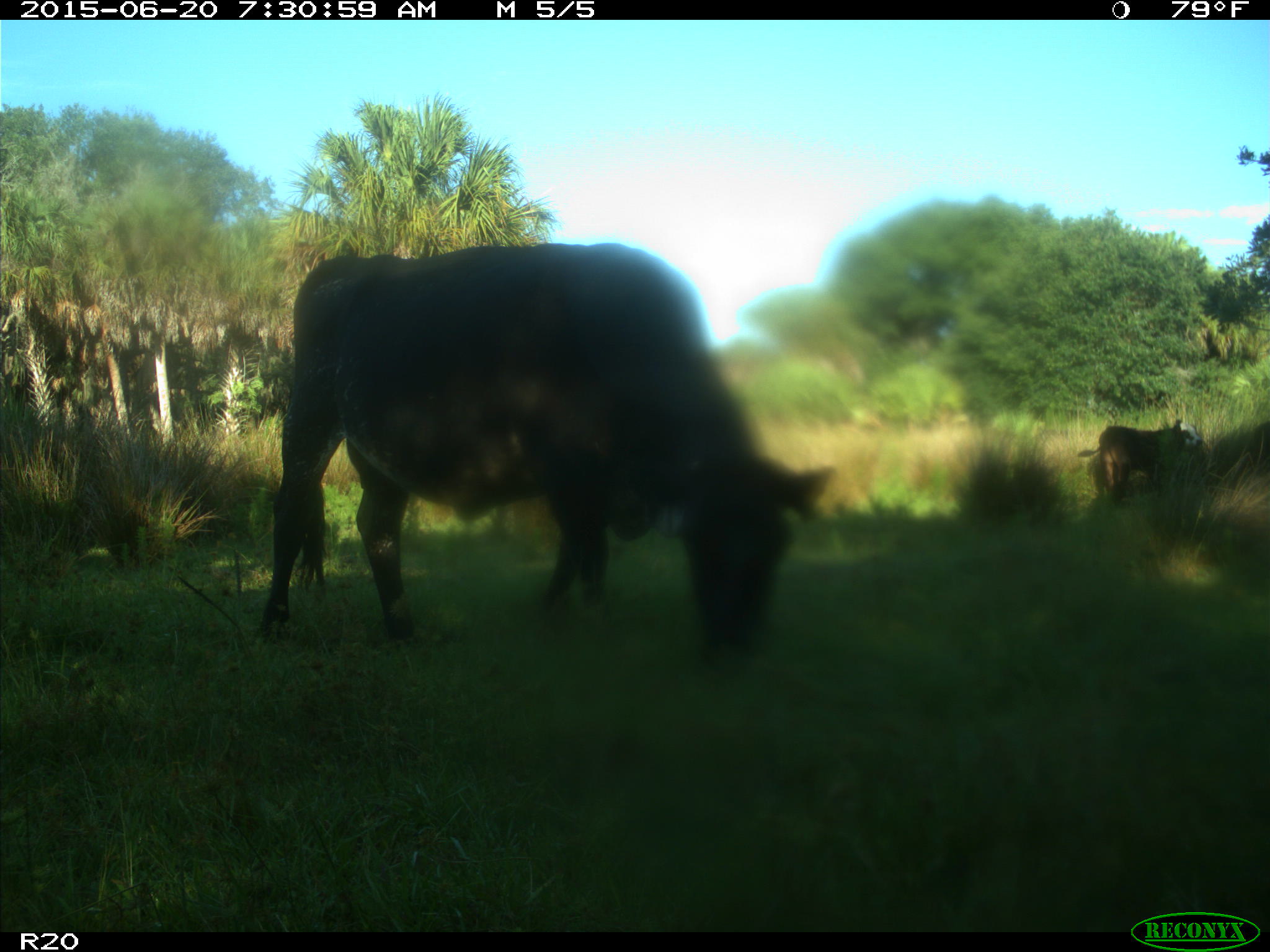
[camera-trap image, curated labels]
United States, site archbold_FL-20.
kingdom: Animalia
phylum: Chordata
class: Mammalia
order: Artiodactyla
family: Bovidae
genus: Bos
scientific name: Bos taurus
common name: domestic cow